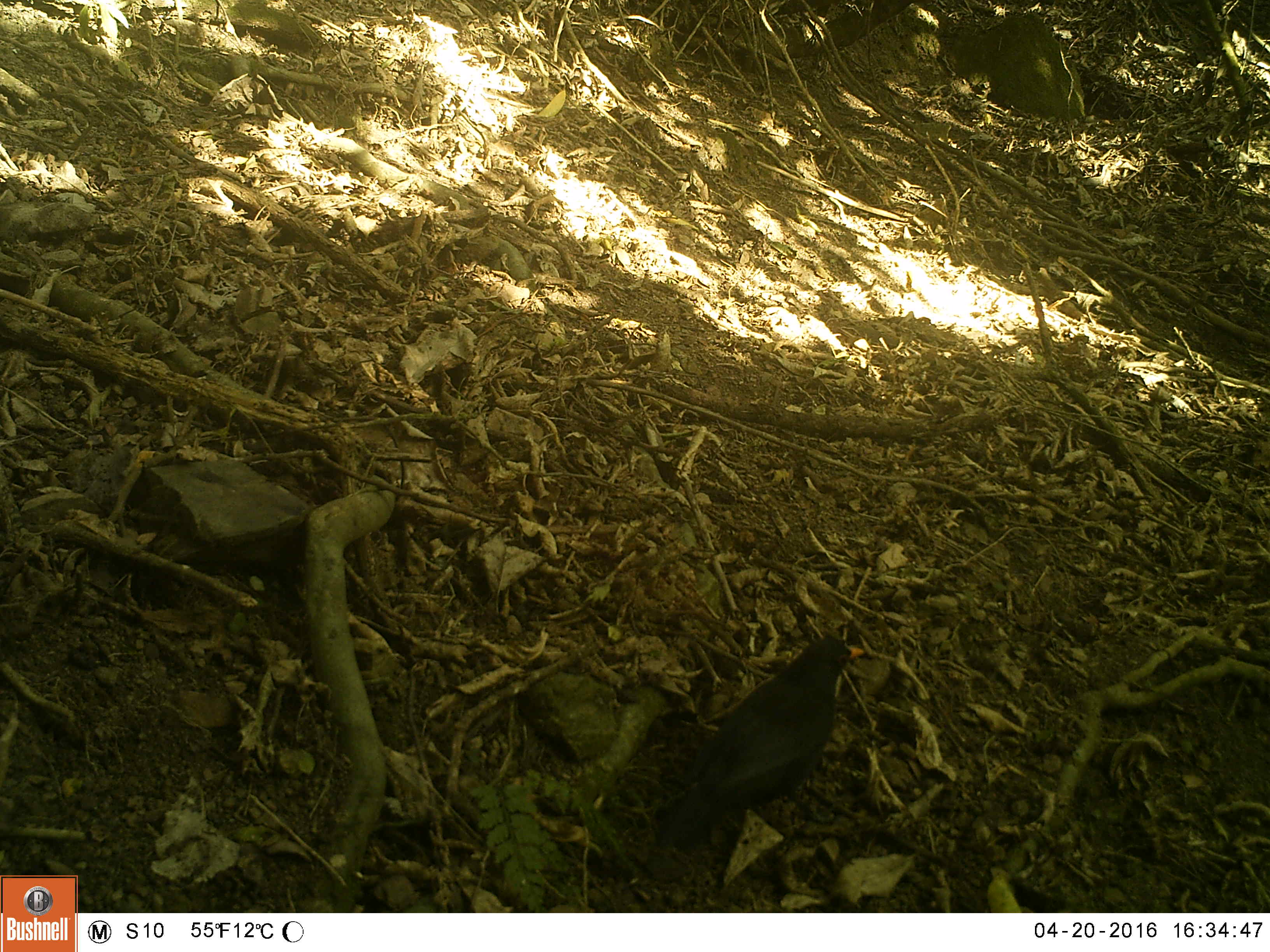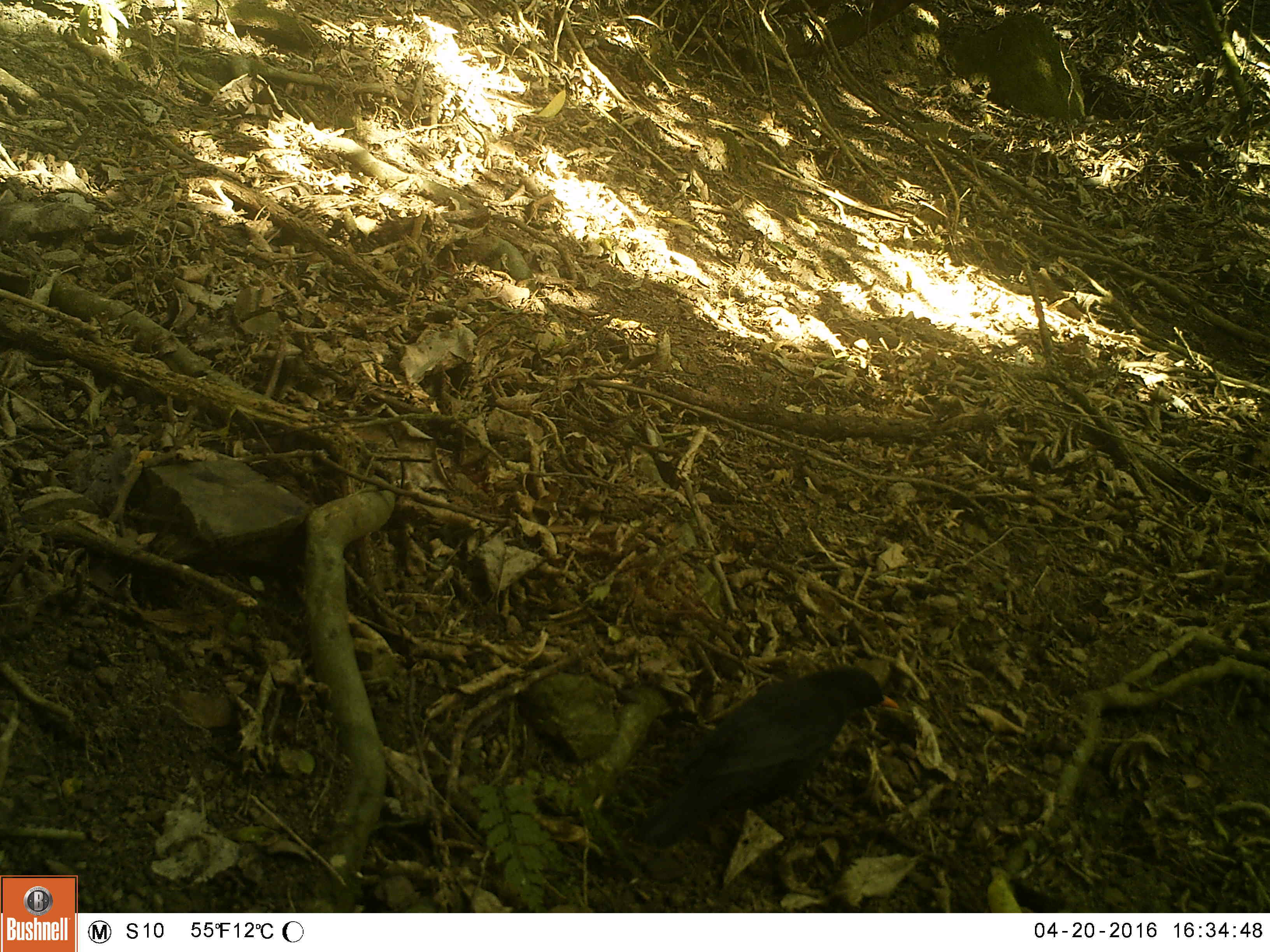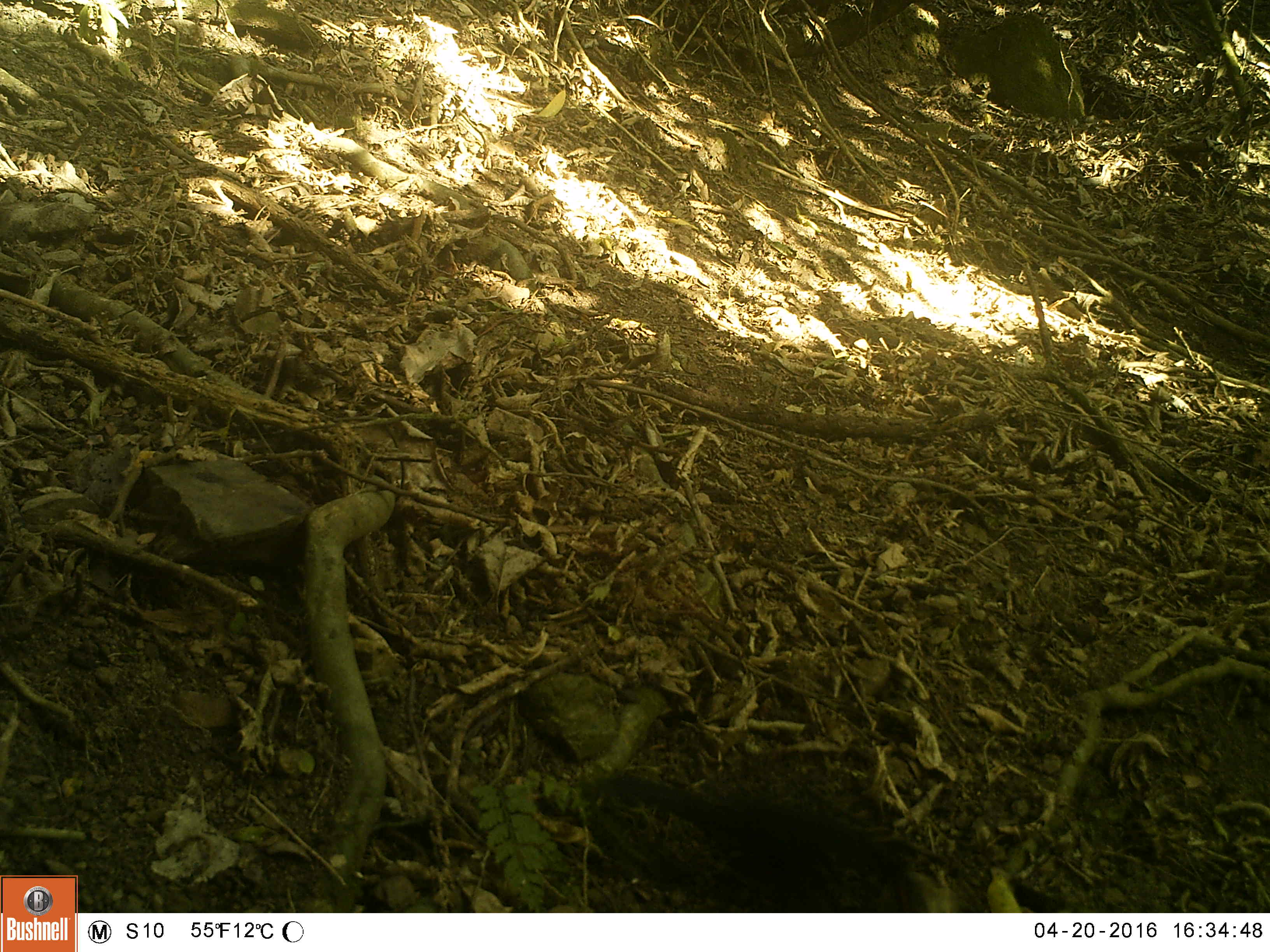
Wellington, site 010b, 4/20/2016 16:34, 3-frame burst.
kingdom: Animalia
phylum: Chordata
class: Aves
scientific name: Aves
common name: bird